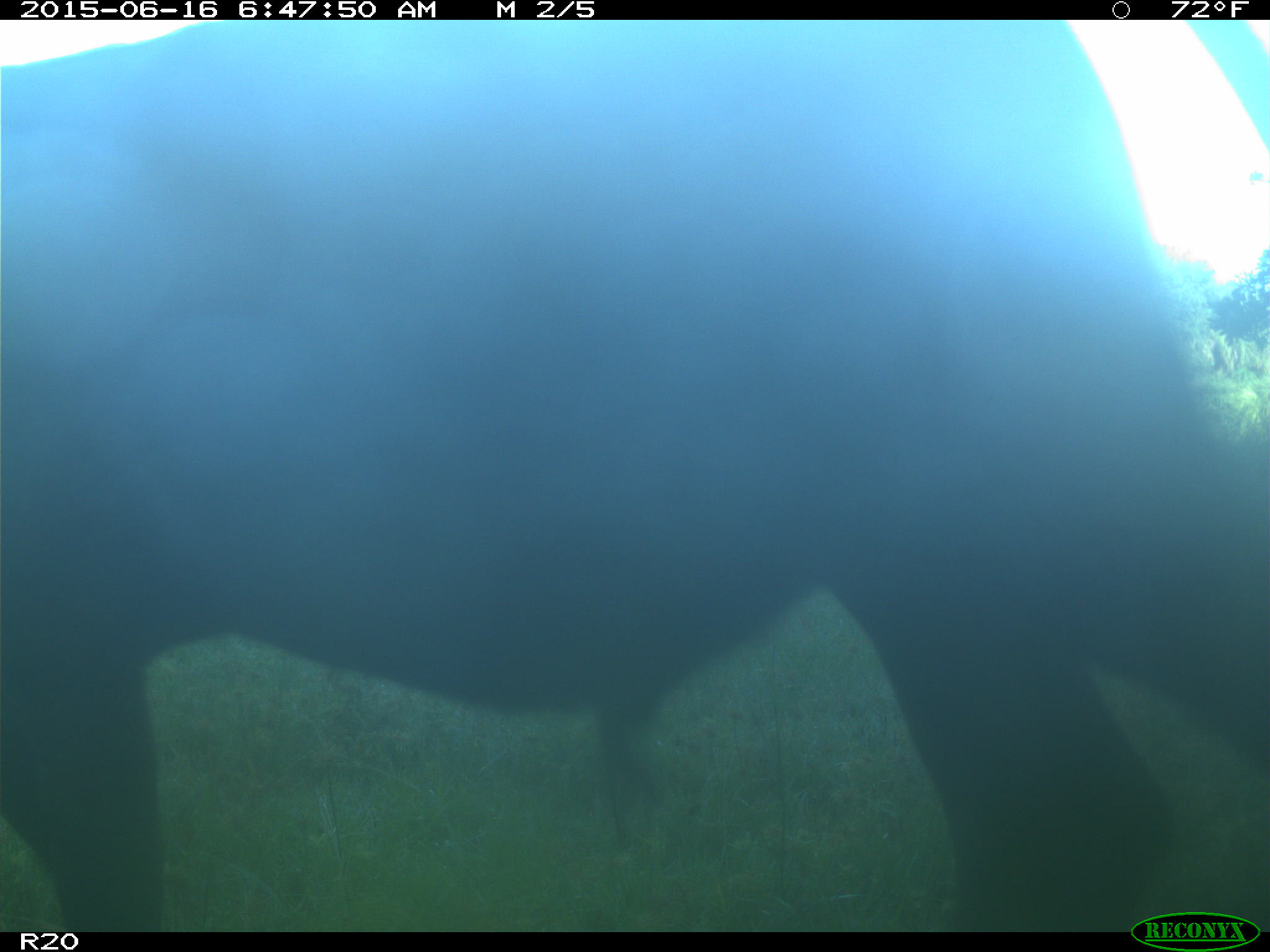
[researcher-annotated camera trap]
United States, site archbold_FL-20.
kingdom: Animalia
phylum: Chordata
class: Mammalia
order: Artiodactyla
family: Bovidae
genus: Bos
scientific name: Bos taurus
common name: domestic cow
Bos taurus (domestic cow).